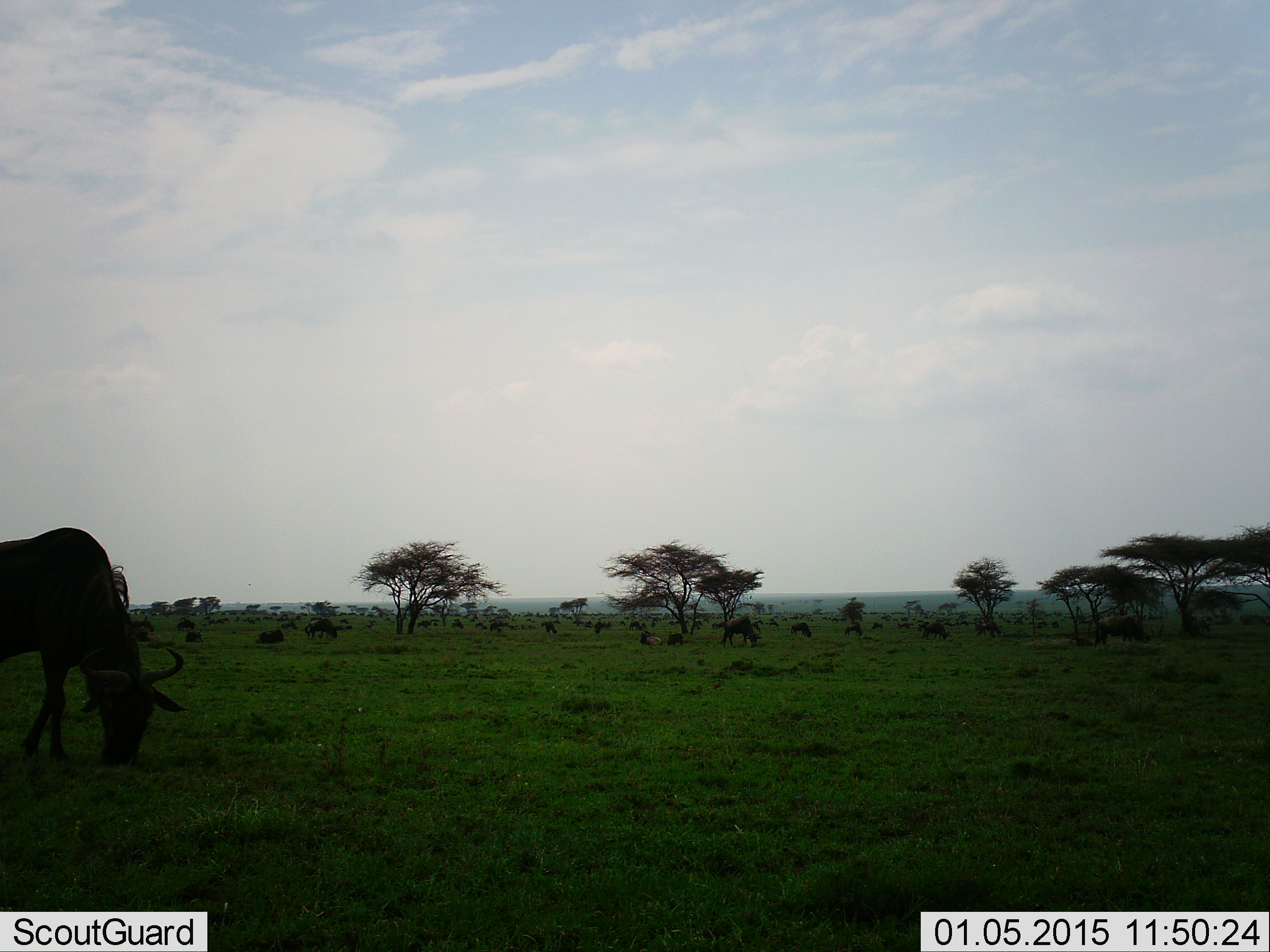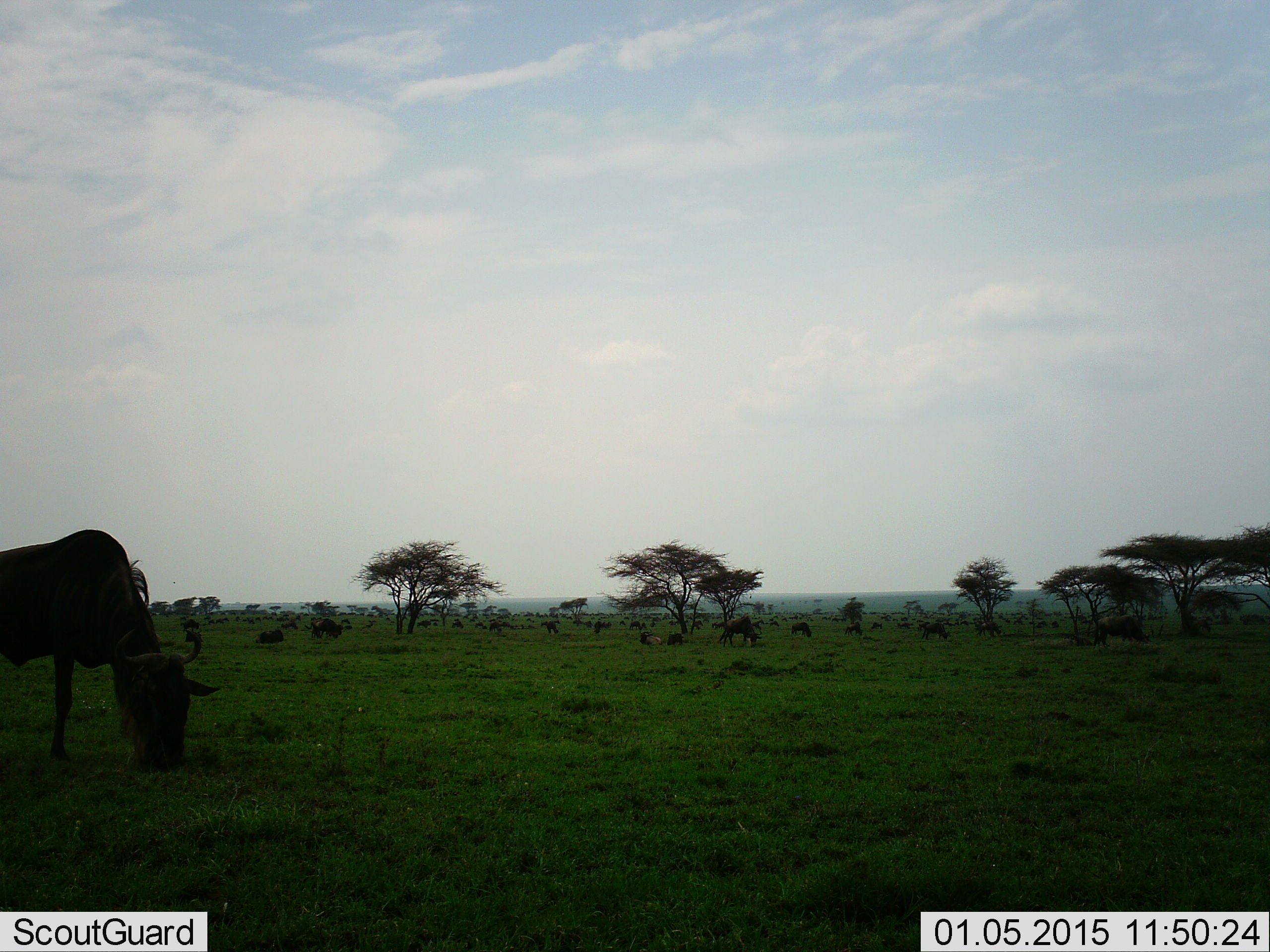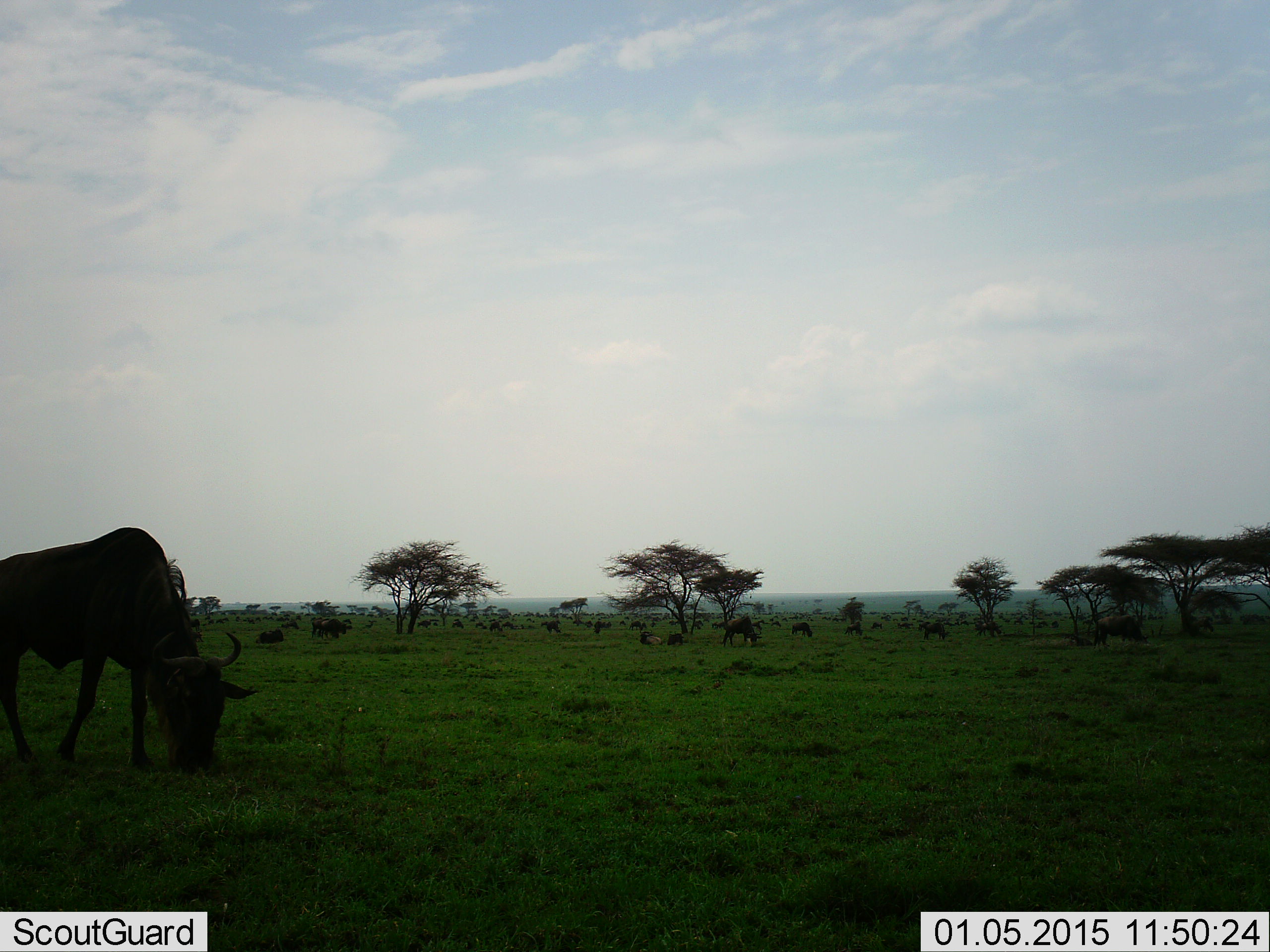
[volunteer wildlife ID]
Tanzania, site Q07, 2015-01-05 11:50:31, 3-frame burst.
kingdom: Animalia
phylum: Chordata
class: Mammalia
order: Artiodactyla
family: Bovidae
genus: Connochaetes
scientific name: Connochaetes taurinus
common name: blue wildebeest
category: wildebeest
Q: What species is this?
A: Wildebeest (blue wildebeest) (Connochaetes taurinus).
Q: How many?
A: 11-50.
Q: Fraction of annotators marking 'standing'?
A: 40%.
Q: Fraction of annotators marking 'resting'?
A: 40%.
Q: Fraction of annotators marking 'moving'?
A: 30%.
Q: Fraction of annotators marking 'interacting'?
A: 10%.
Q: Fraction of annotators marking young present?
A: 10%.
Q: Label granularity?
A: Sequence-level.